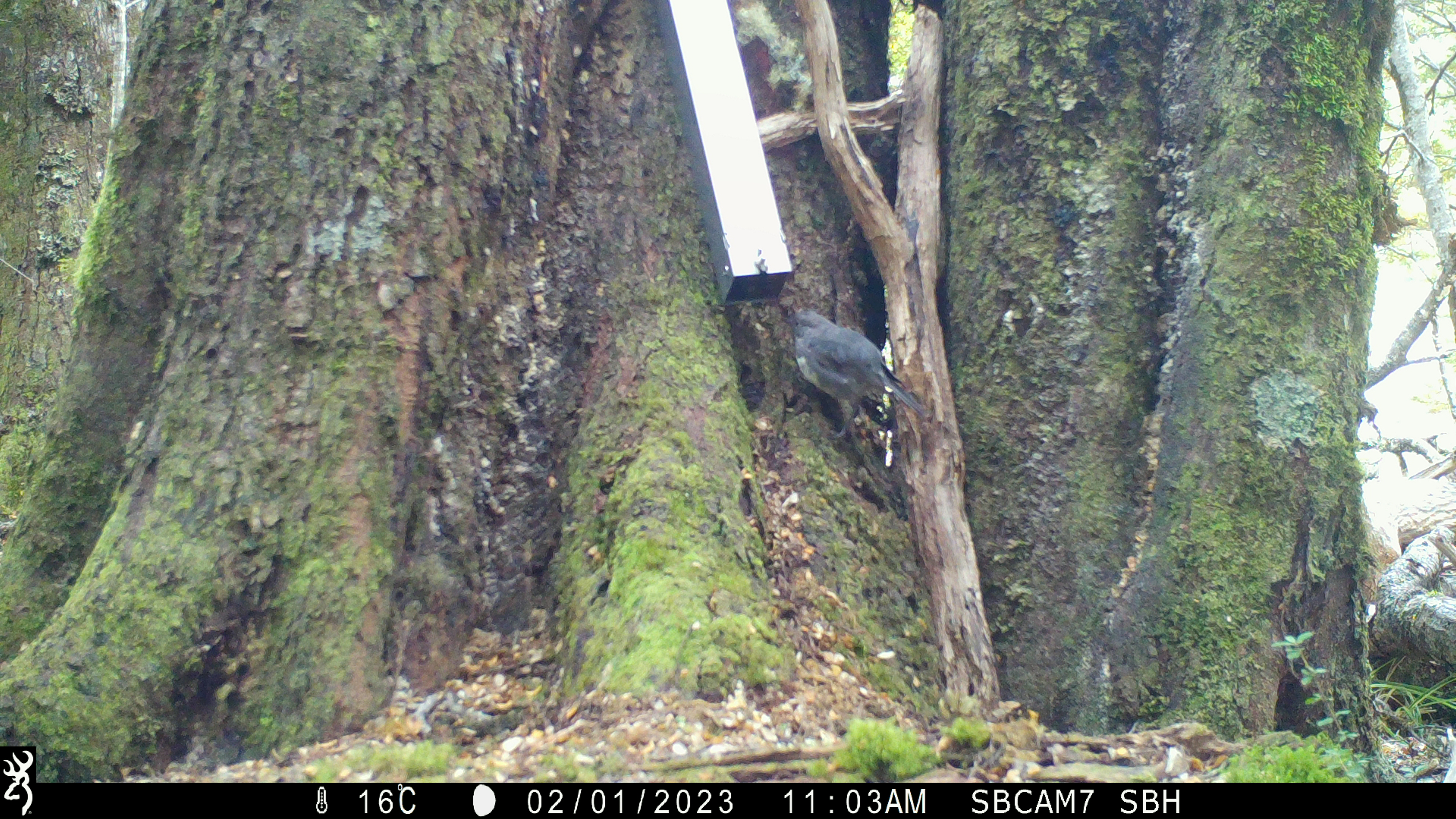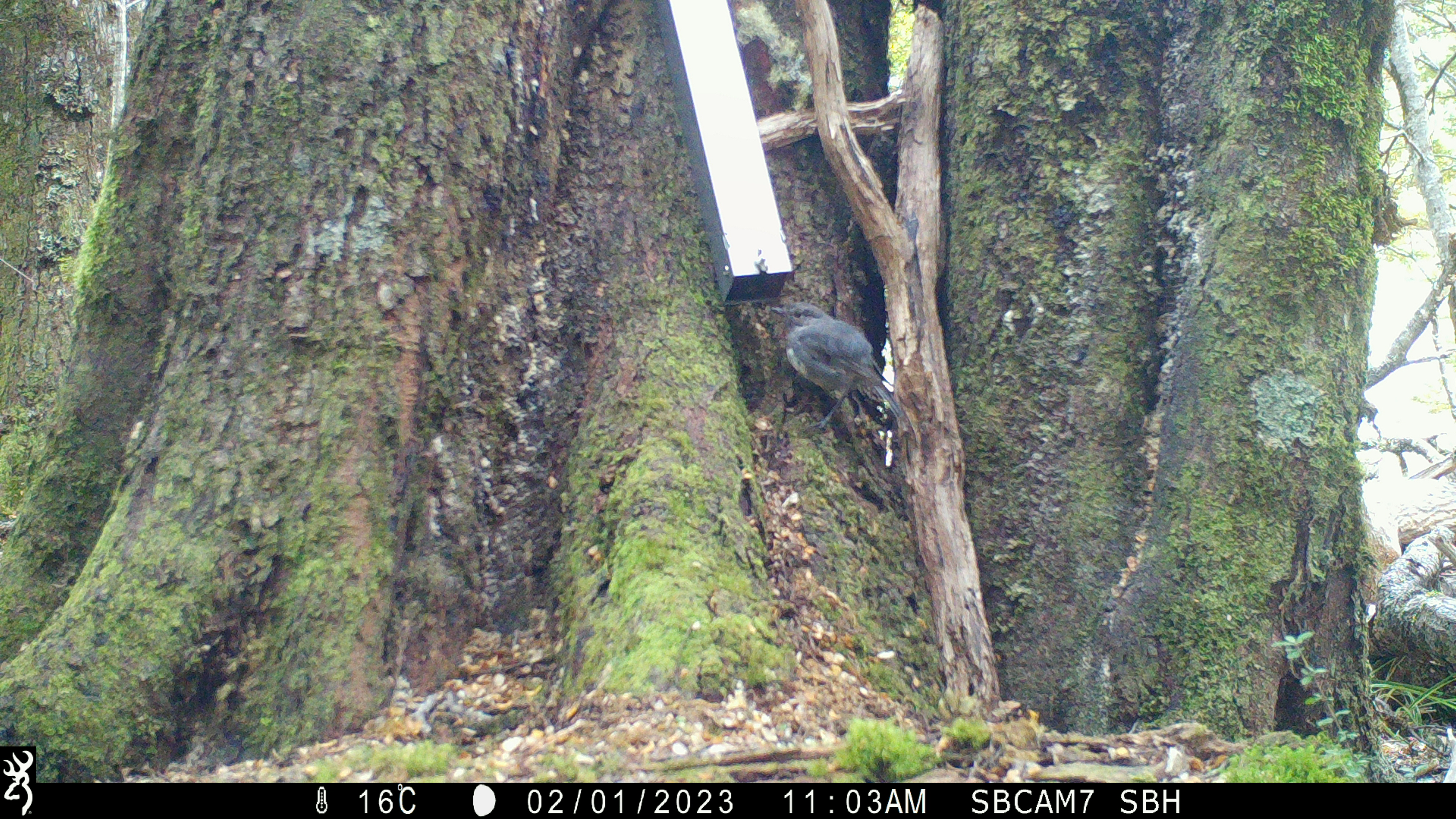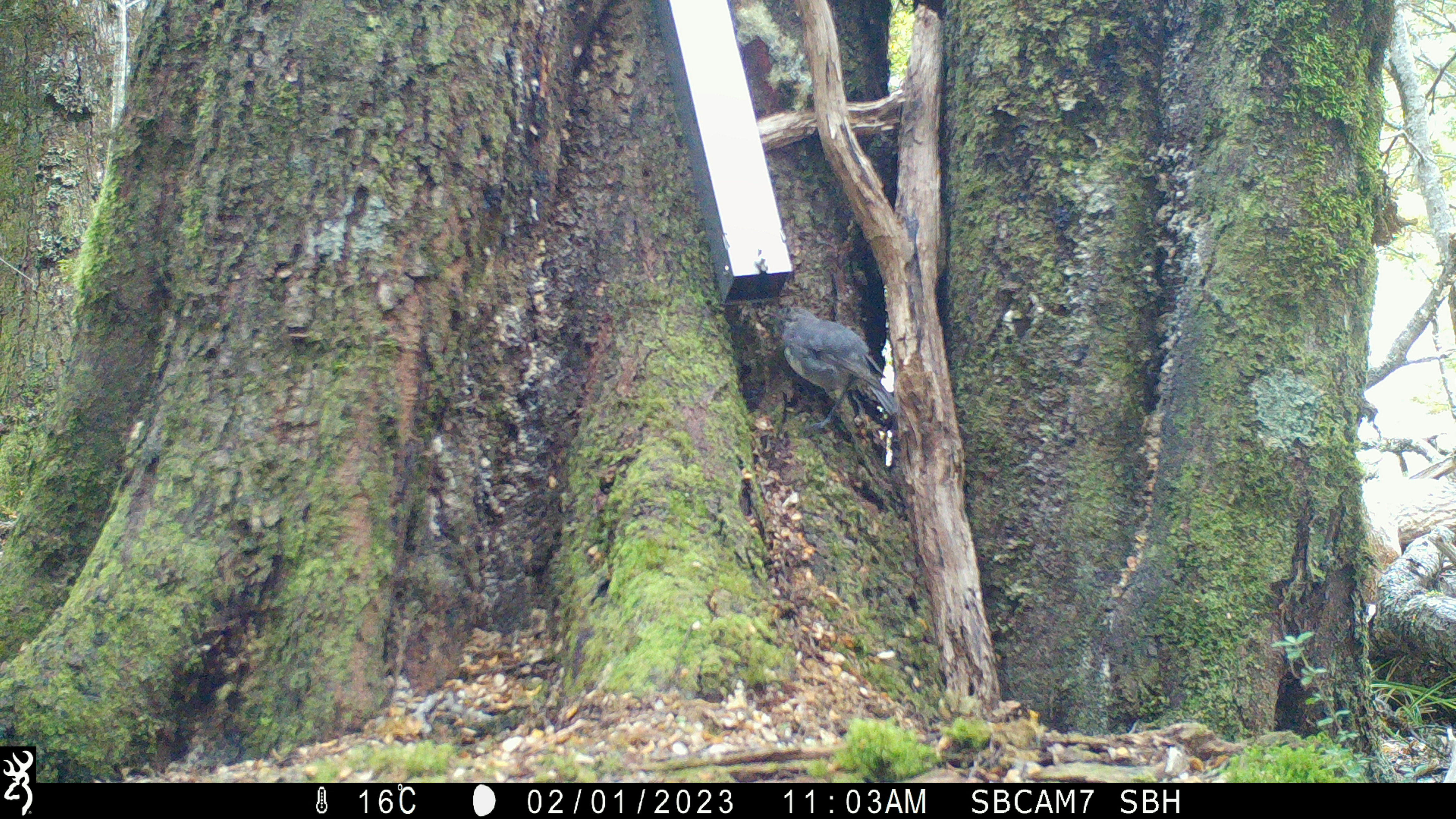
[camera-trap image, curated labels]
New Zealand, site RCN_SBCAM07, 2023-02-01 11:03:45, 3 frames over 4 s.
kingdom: Animalia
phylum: Chordata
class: Aves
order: Passeriformes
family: Petroicidae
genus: Petroica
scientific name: Petroica australis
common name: new zealand robin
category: robin